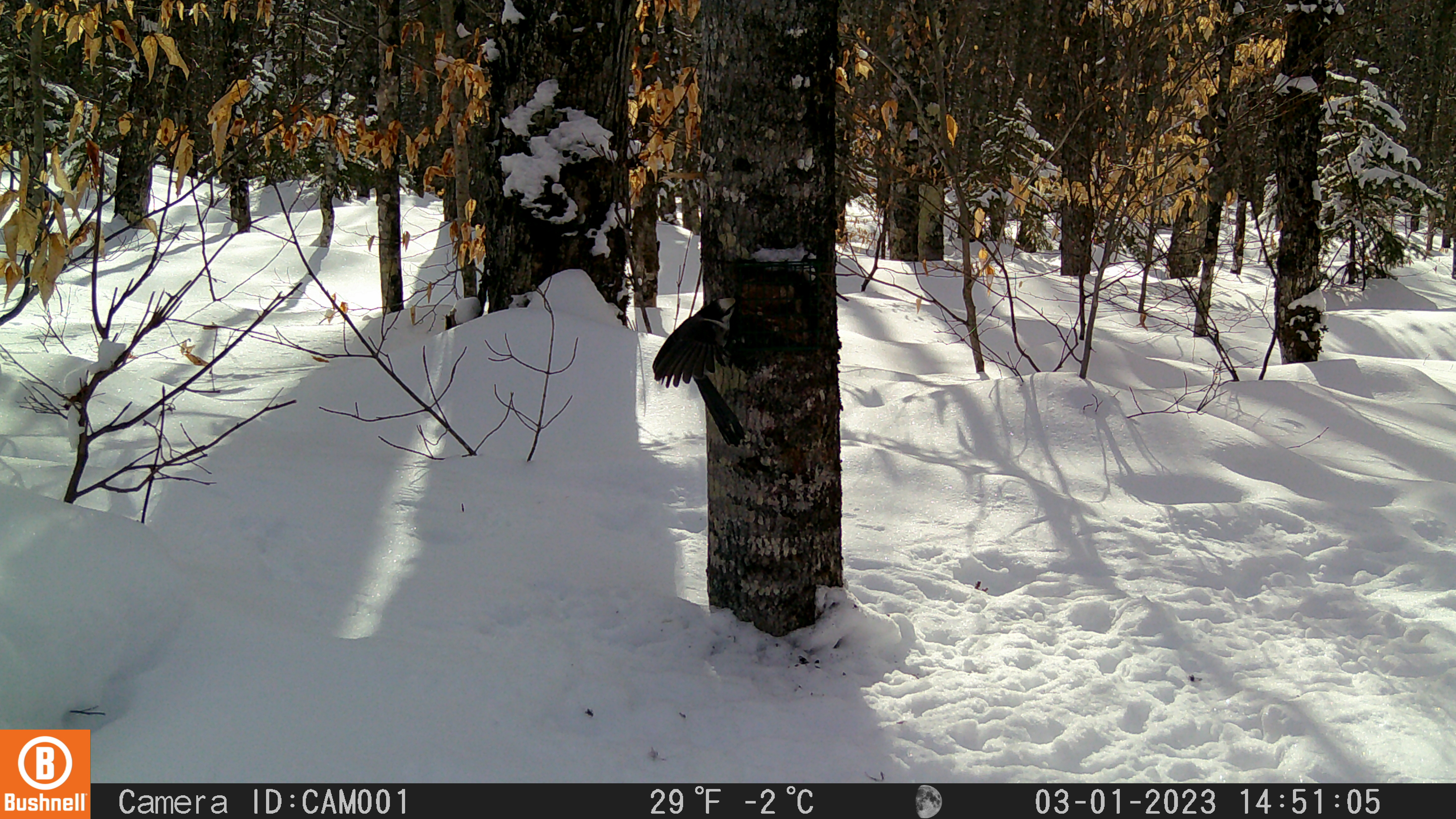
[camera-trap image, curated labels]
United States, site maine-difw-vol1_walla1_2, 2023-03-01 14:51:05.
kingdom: Animalia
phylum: Chordata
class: Aves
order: Passeriformes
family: Corvidae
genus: Perisoreus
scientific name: Perisoreus canadensis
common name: canada jay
Canada jay (Perisoreus canadensis).